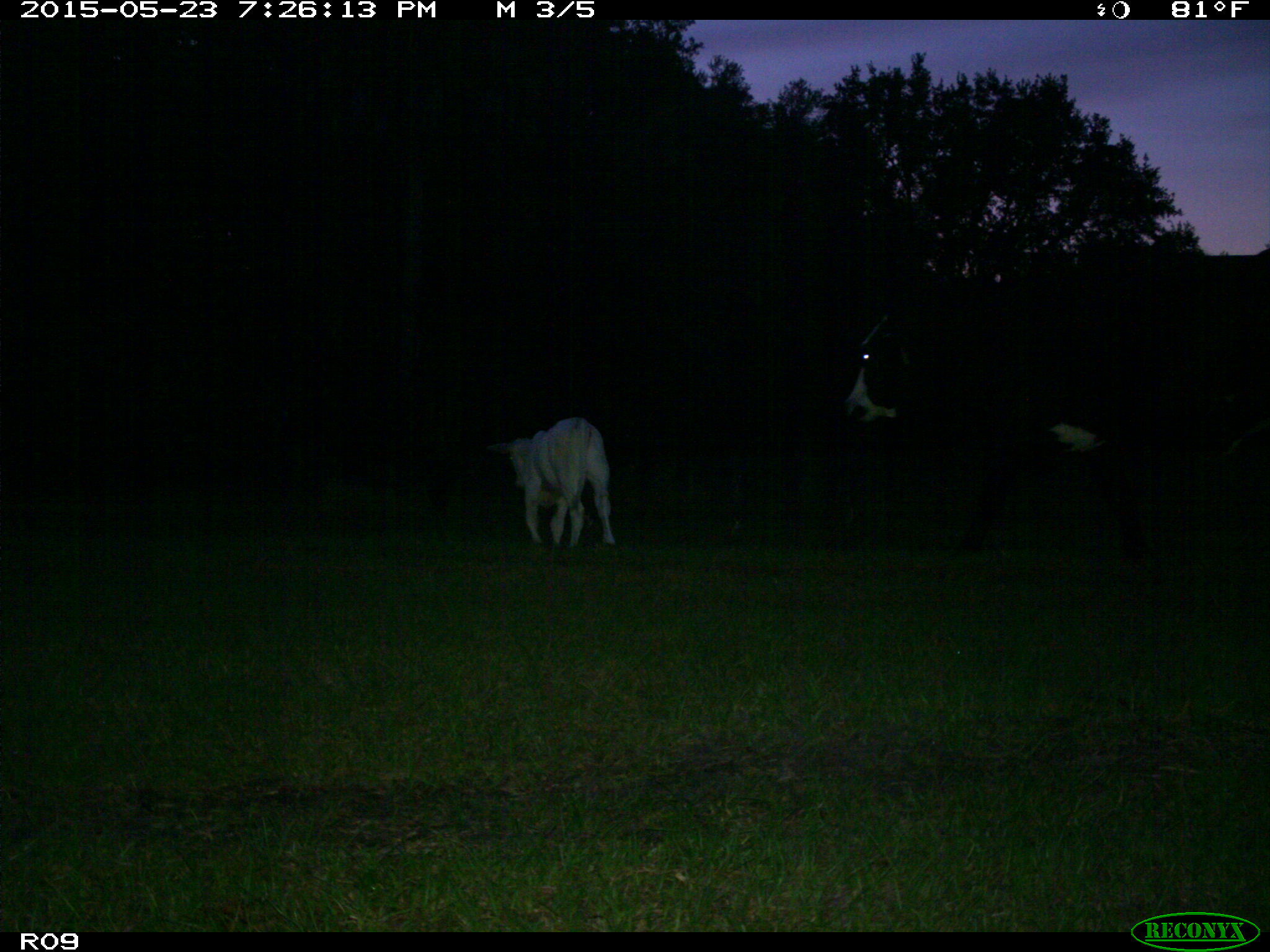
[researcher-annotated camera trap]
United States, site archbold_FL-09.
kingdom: Animalia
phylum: Chordata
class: Mammalia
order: Artiodactyla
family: Bovidae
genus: Bos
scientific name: Bos taurus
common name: domestic cow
Bos taurus (domestic cow).